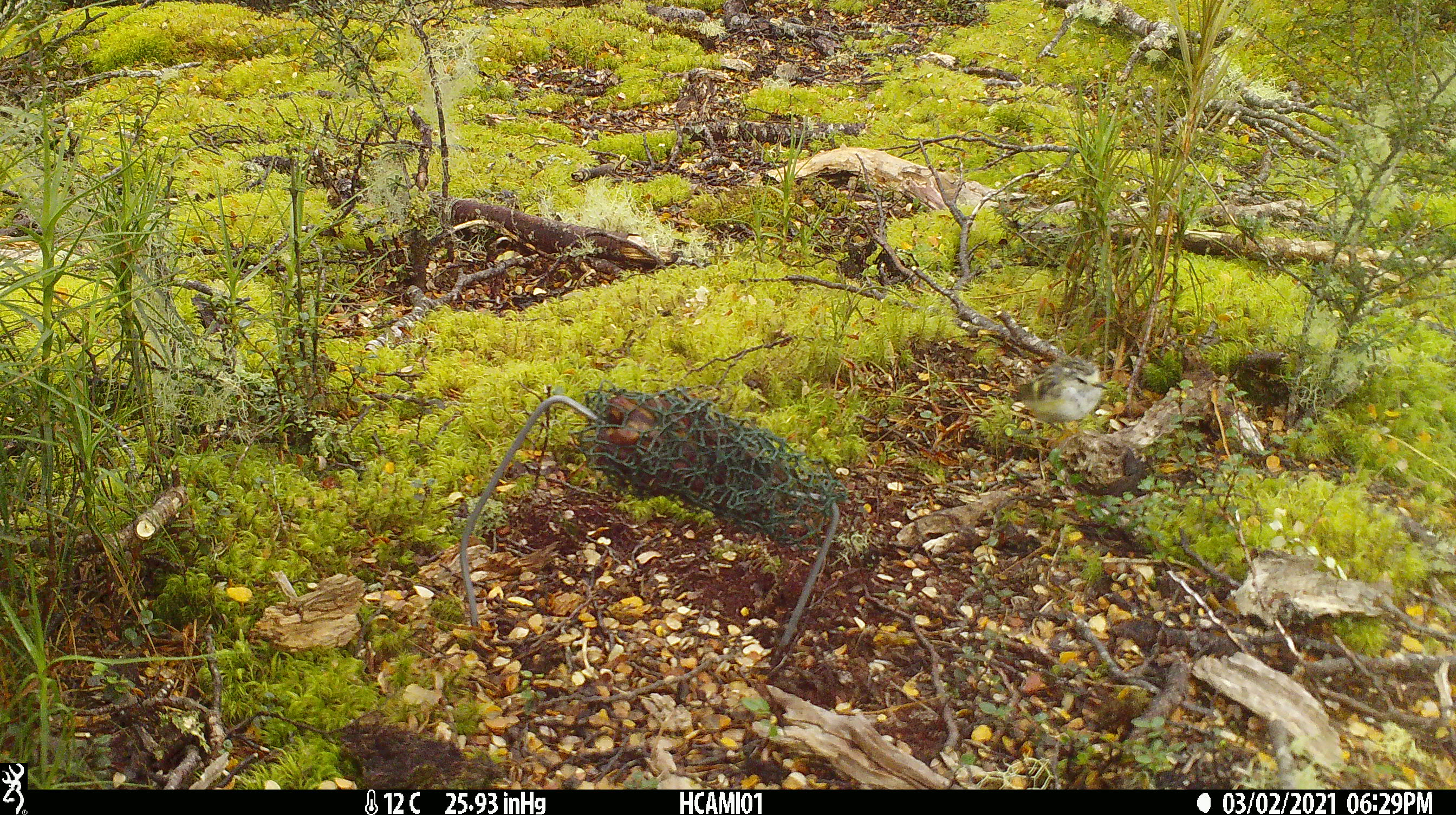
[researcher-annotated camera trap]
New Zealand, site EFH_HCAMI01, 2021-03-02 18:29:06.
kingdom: Animalia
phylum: Chordata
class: Aves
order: Passeriformes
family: Acanthisittidae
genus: Acanthisitta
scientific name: Acanthisitta chloris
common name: rifleman